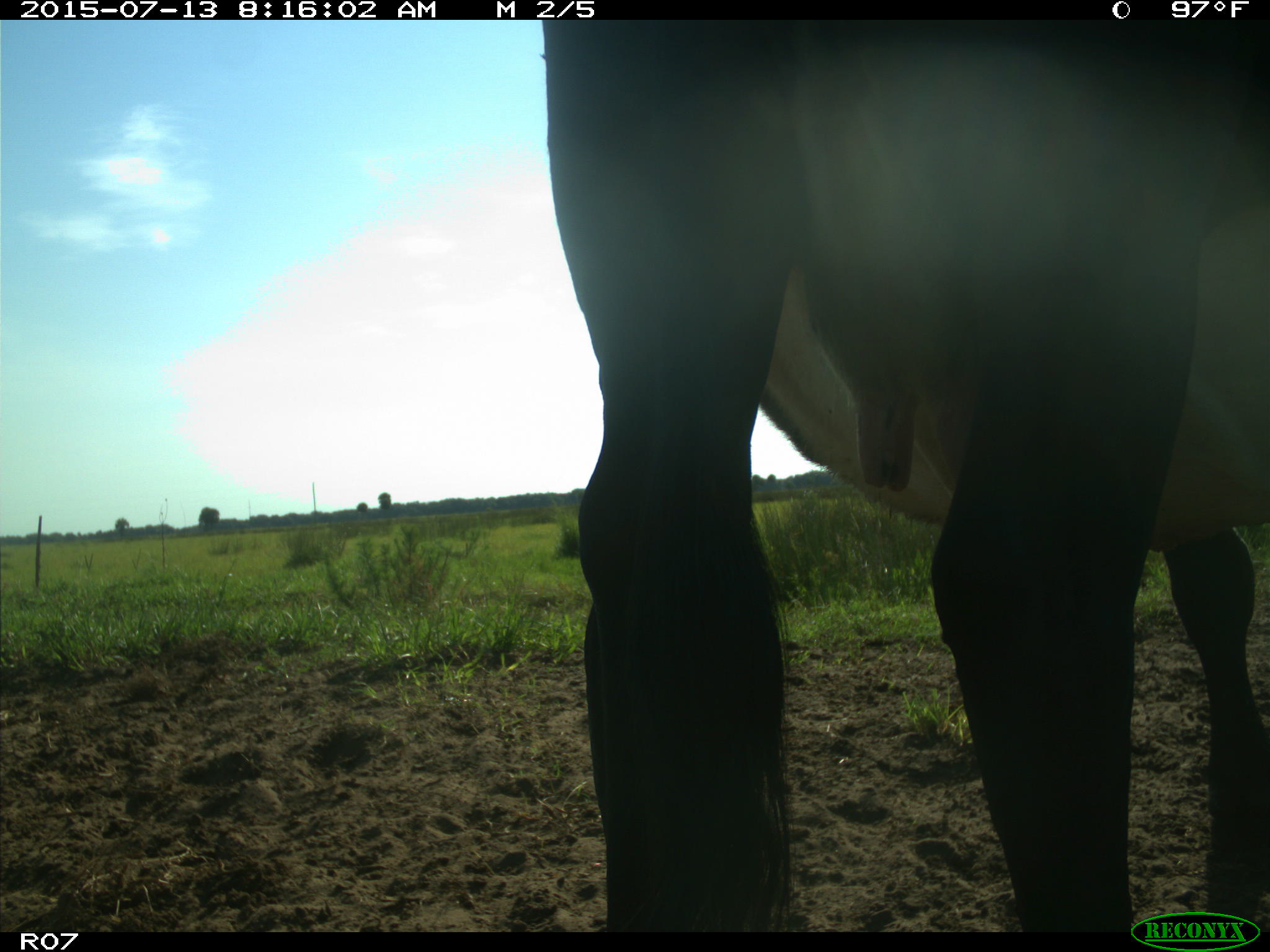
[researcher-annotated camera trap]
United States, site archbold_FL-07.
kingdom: Animalia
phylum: Chordata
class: Mammalia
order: Artiodactyla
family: Bovidae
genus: Bos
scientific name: Bos taurus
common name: domestic cow